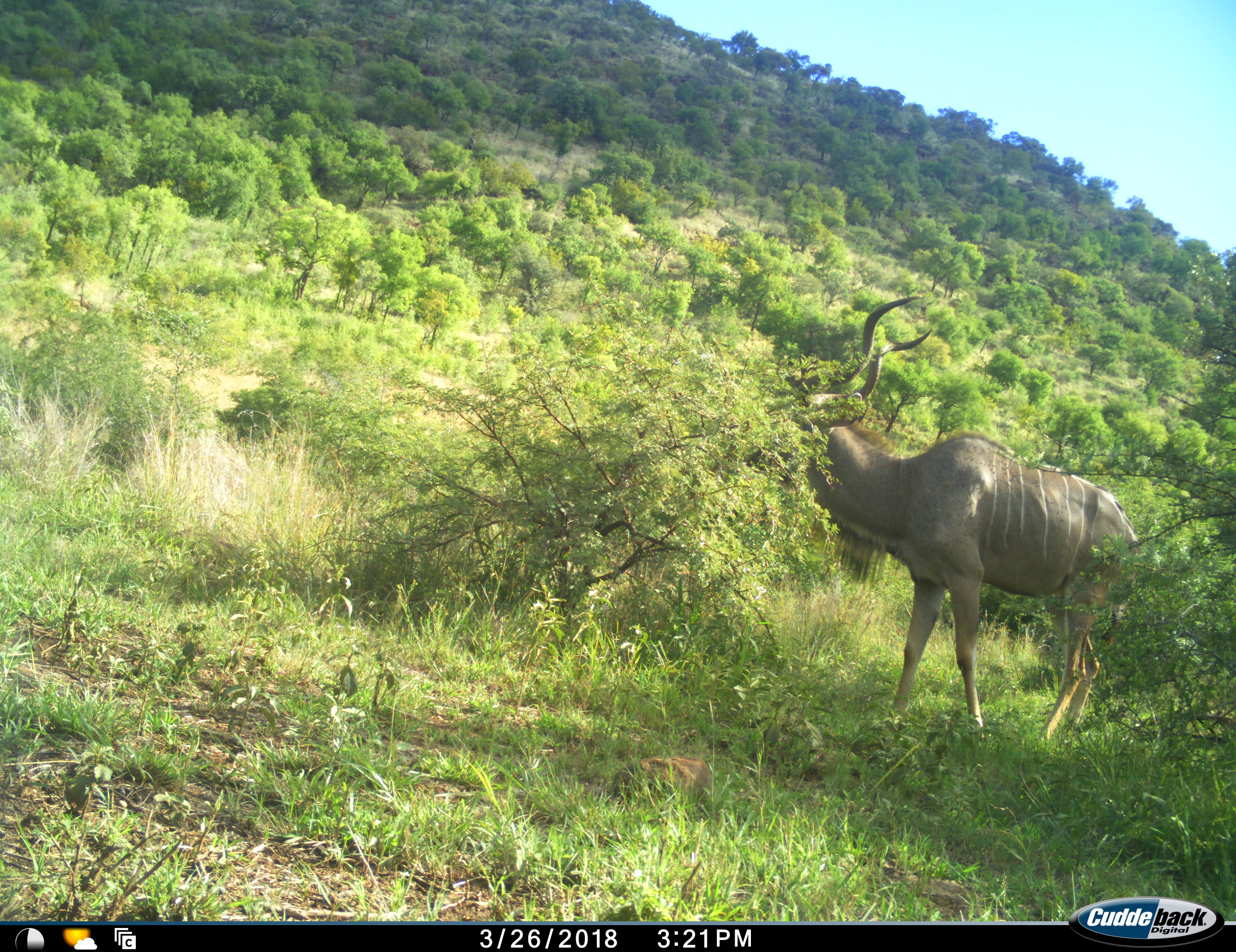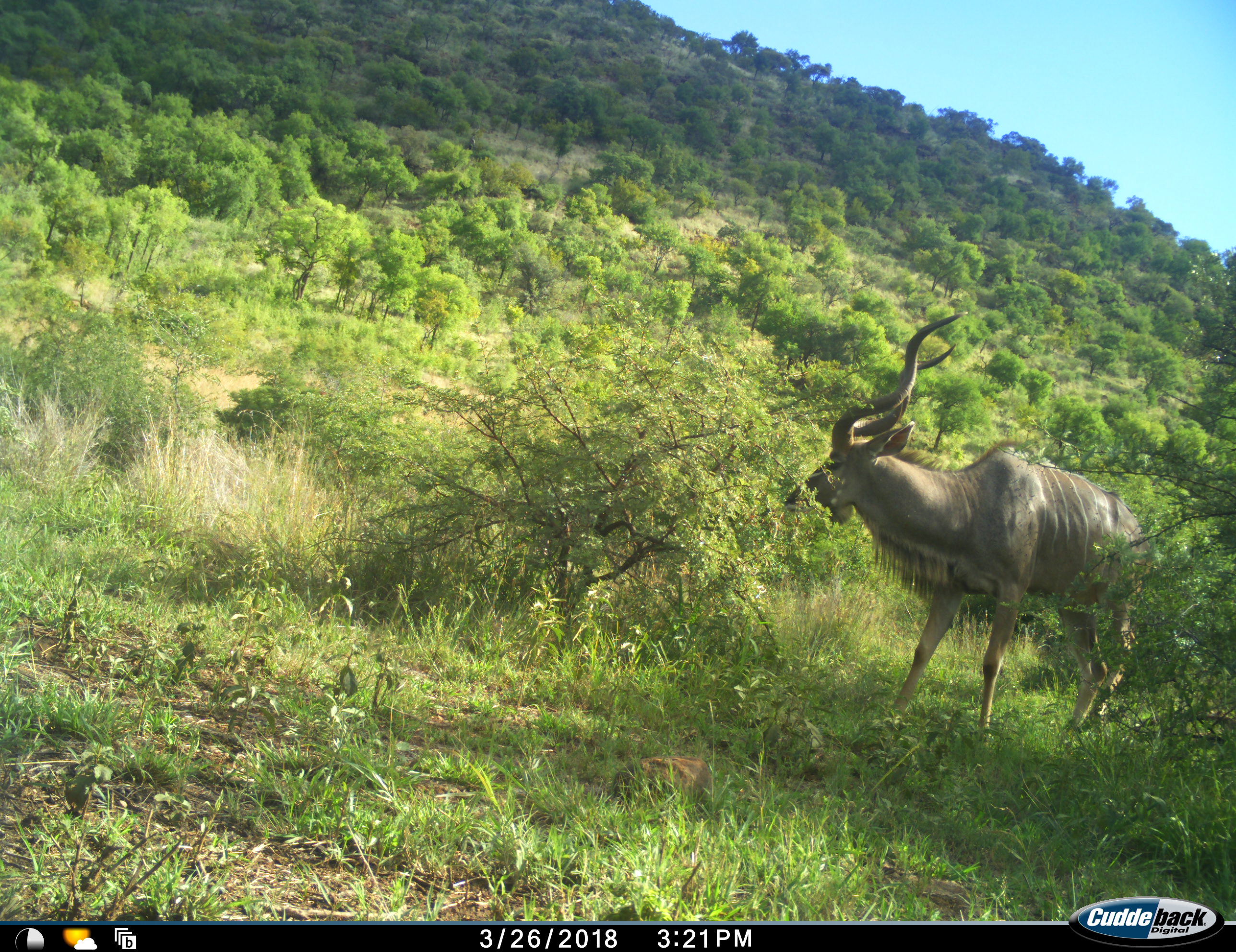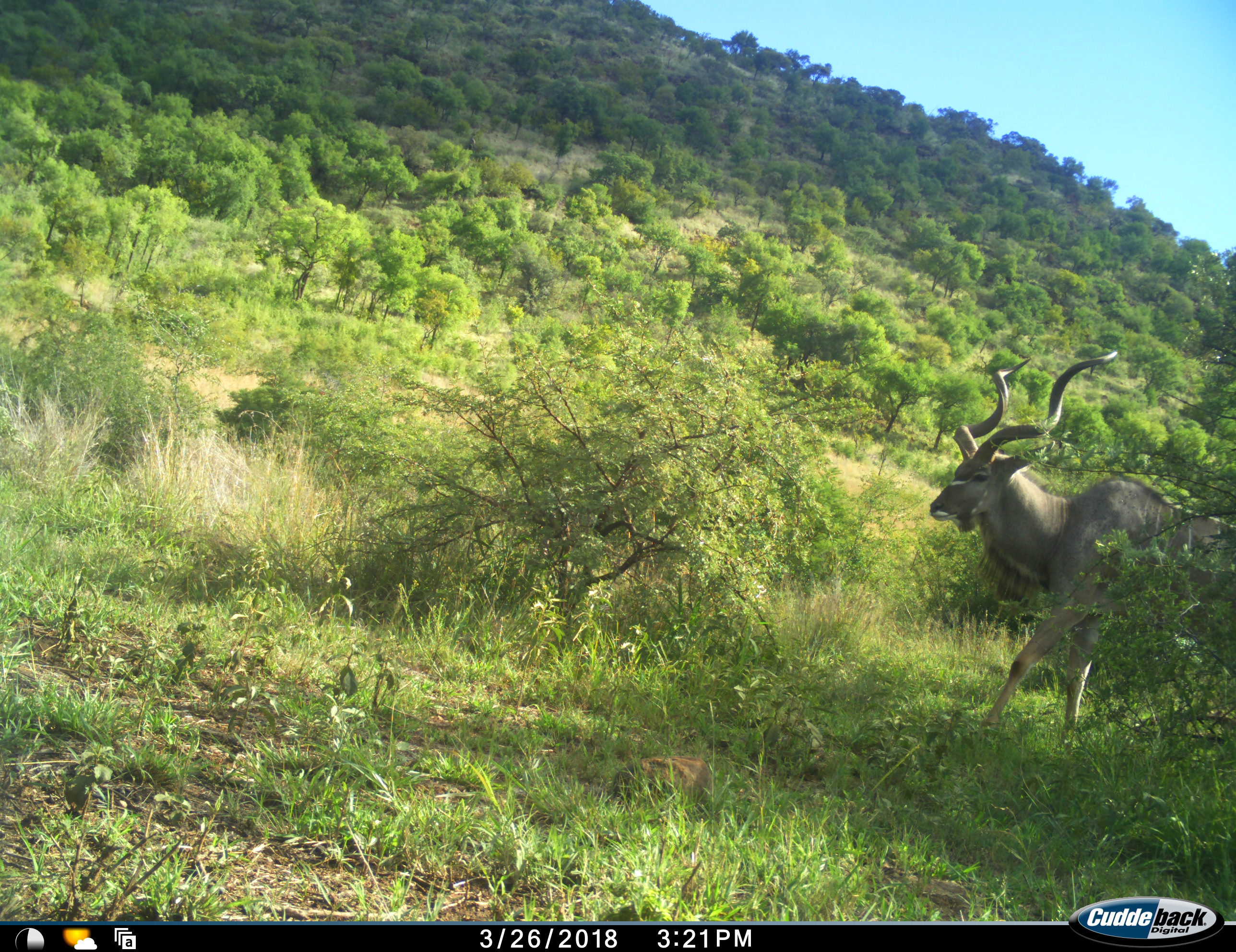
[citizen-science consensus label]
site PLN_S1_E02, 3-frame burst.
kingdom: Animalia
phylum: Chordata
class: Mammalia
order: Artiodactyla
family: Bovidae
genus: Tragelaphus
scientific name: Tragelaphus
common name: kudu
Kudu (Tragelaphus), count 1. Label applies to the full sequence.